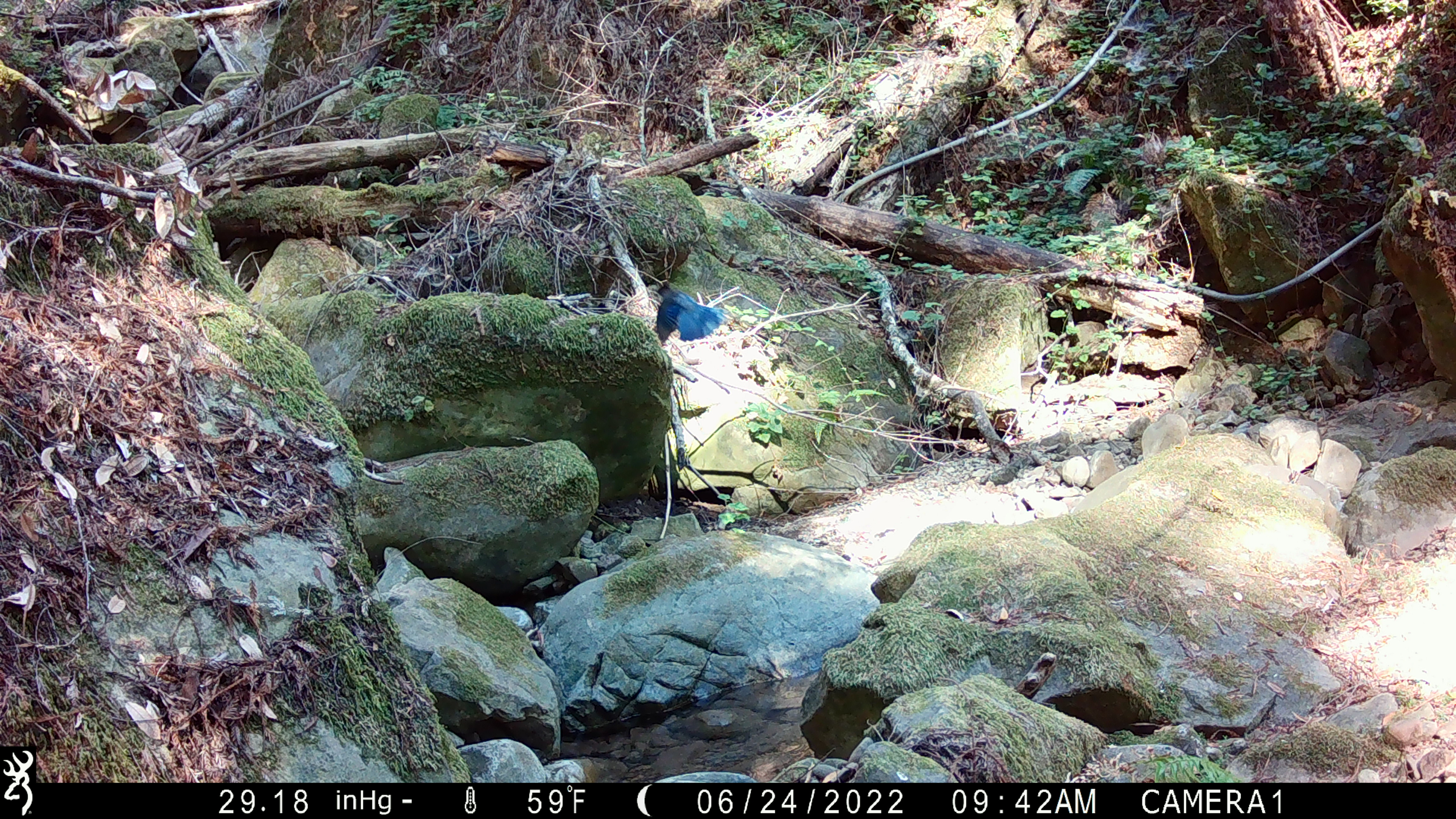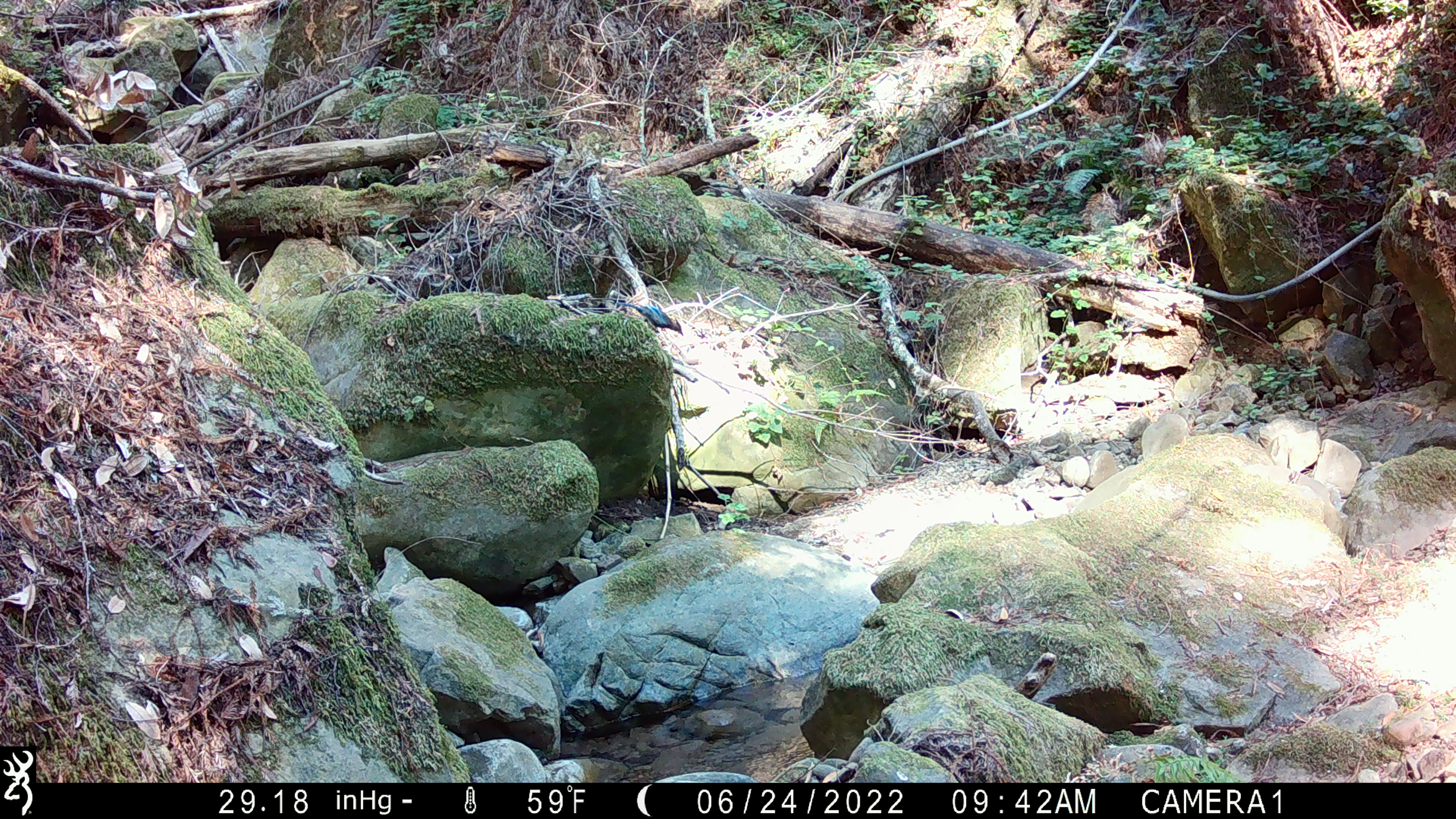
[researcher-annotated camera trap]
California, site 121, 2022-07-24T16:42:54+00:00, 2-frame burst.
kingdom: Animalia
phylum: Chordata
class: Aves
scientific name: Aves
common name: bird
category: unknown bird